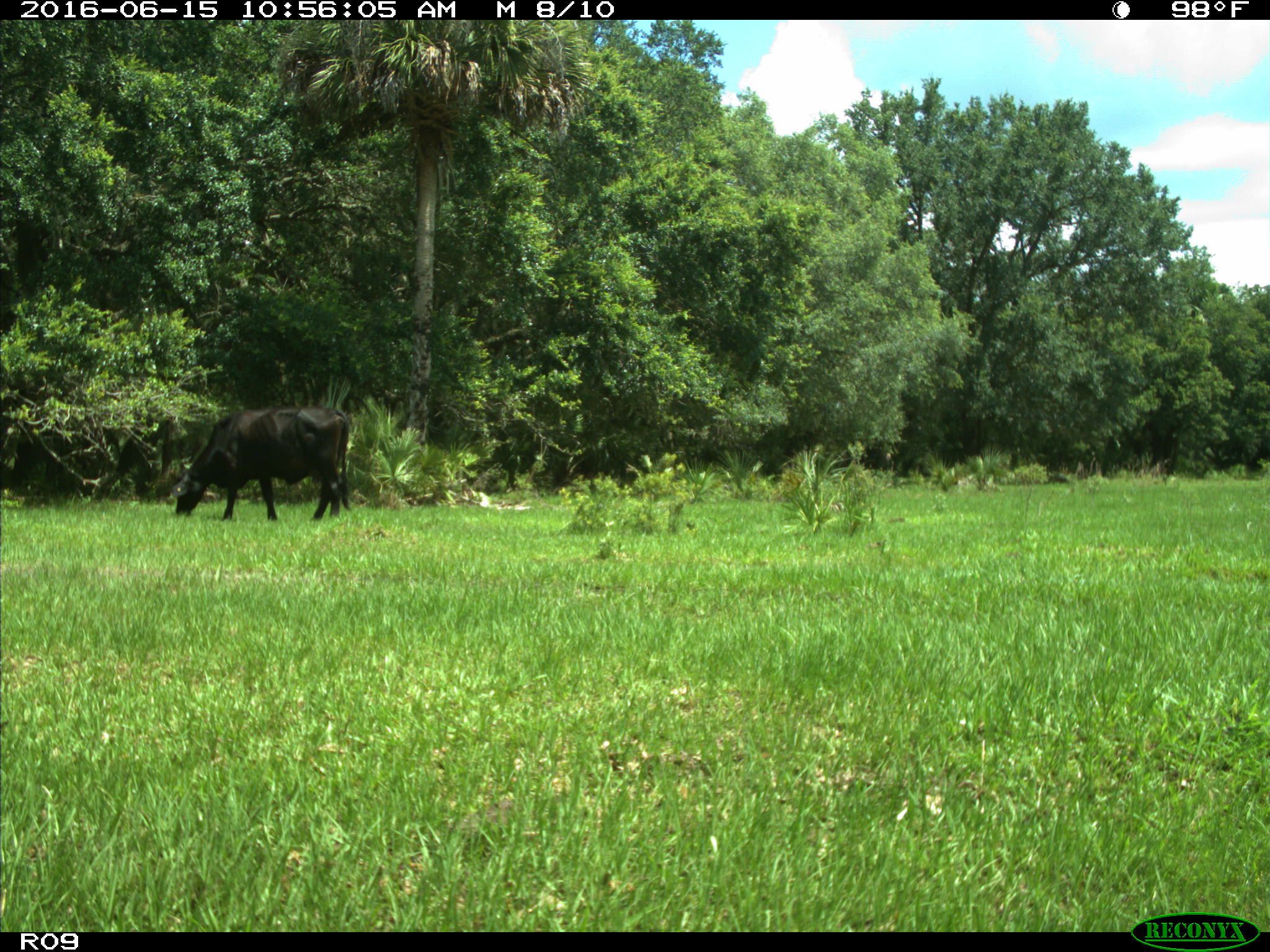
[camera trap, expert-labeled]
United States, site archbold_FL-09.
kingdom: Animalia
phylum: Chordata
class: Mammalia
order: Artiodactyla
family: Bovidae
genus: Bos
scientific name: Bos taurus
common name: domestic cow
Bos taurus (domestic cow).